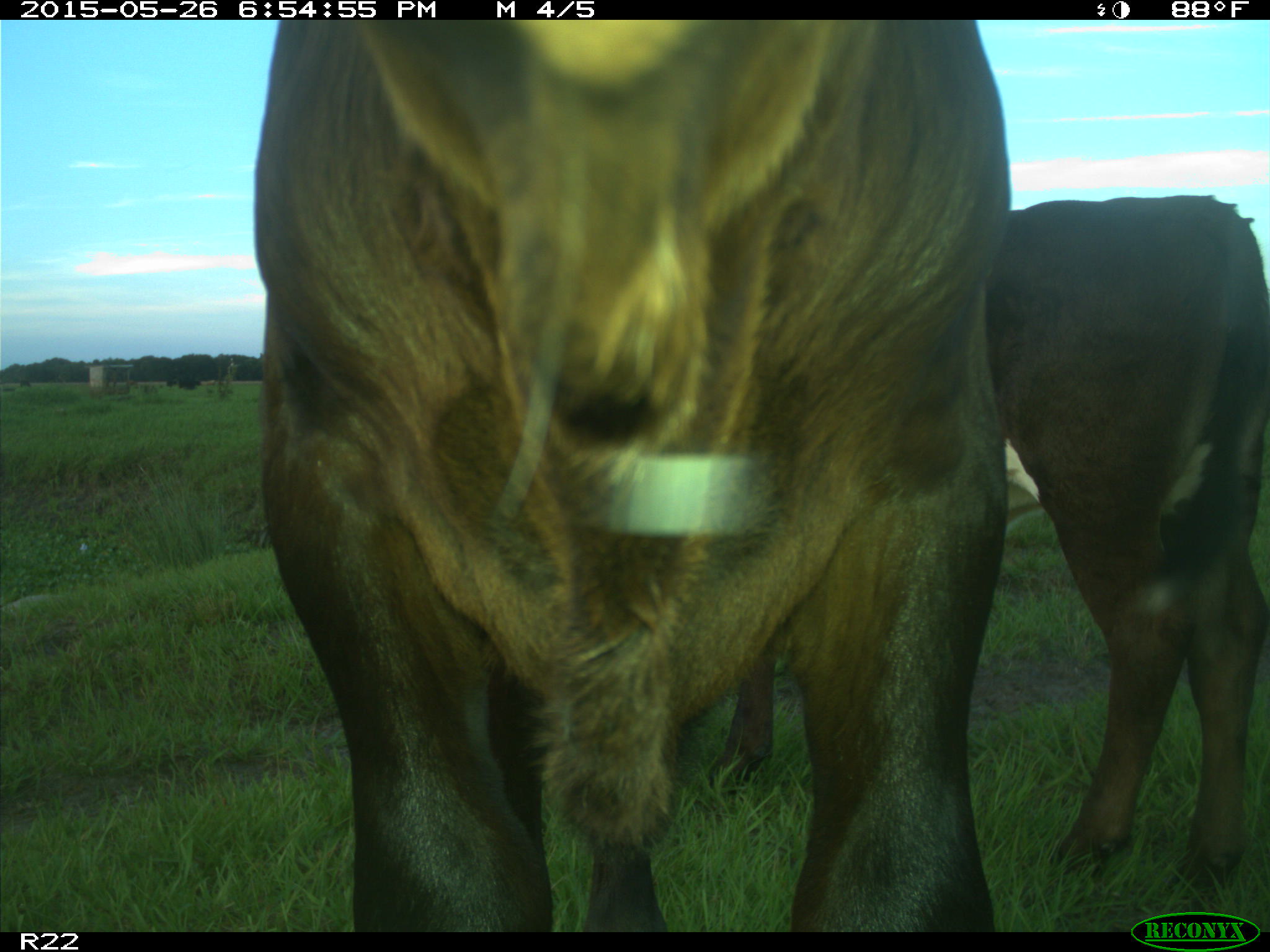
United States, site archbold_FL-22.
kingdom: Animalia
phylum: Chordata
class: Mammalia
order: Artiodactyla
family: Bovidae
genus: Bos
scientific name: Bos taurus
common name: domestic cow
Bos taurus (domestic cow).